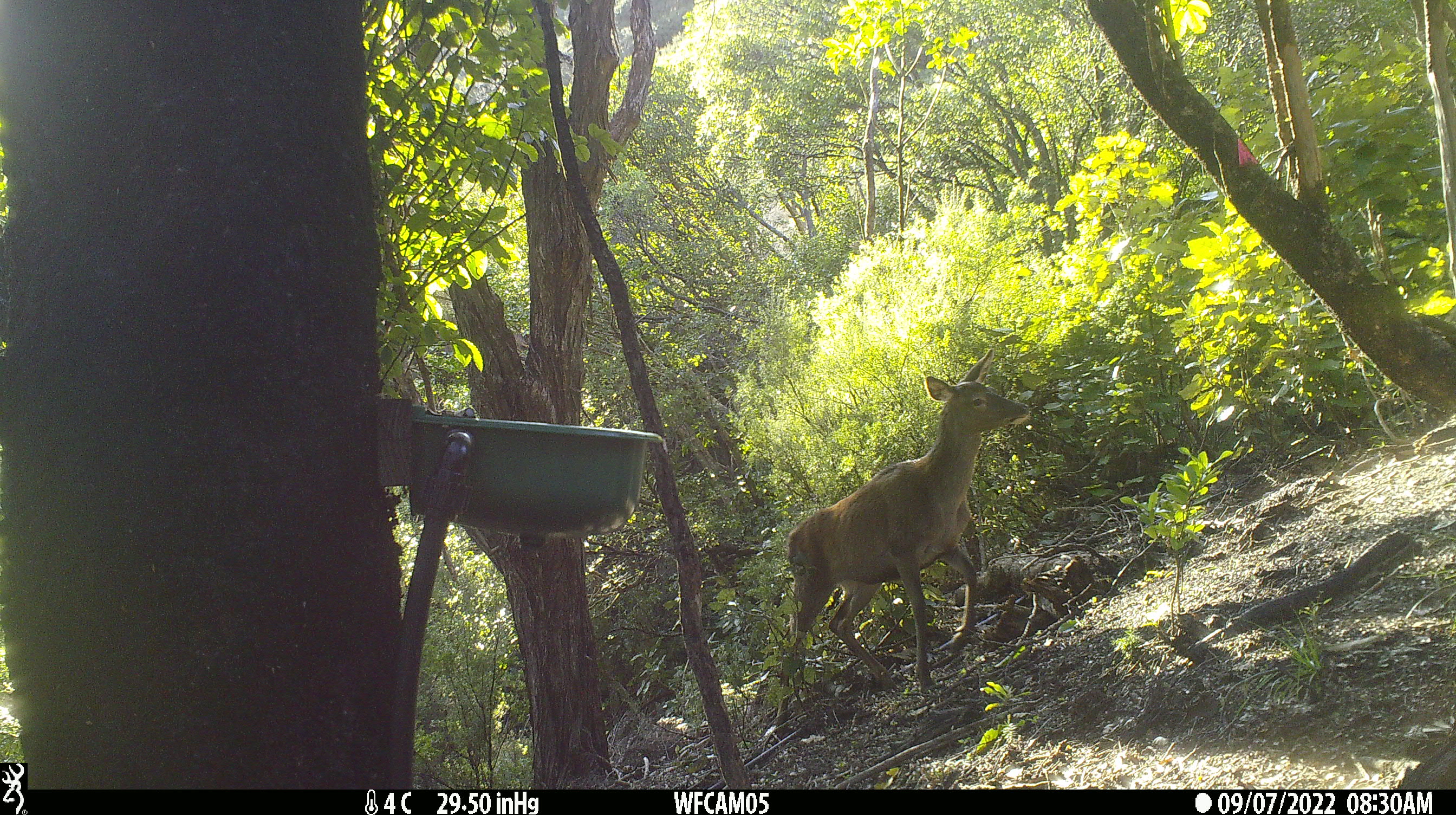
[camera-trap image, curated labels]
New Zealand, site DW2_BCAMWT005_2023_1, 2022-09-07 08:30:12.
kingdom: Animalia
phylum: Chordata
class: Mammalia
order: Artiodactyla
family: Cervidae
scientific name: Cervidae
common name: deer